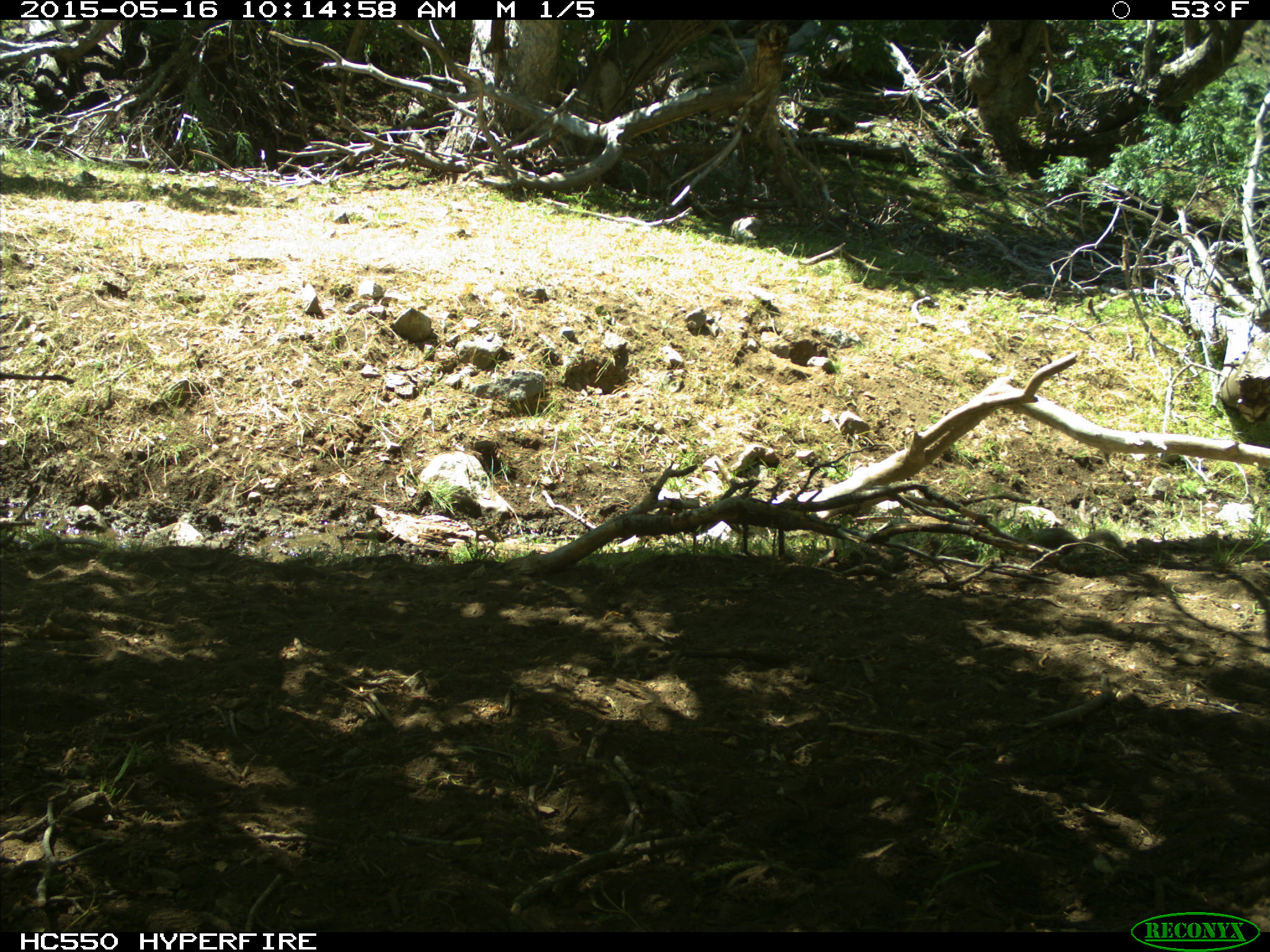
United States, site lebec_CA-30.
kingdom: Animalia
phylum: Chordata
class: Mammalia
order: Rodentia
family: Sciuridae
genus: Otospermophilus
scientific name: Otospermophilus beecheyi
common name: california ground squirrel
Otospermophilus beecheyi (california ground squirrel).